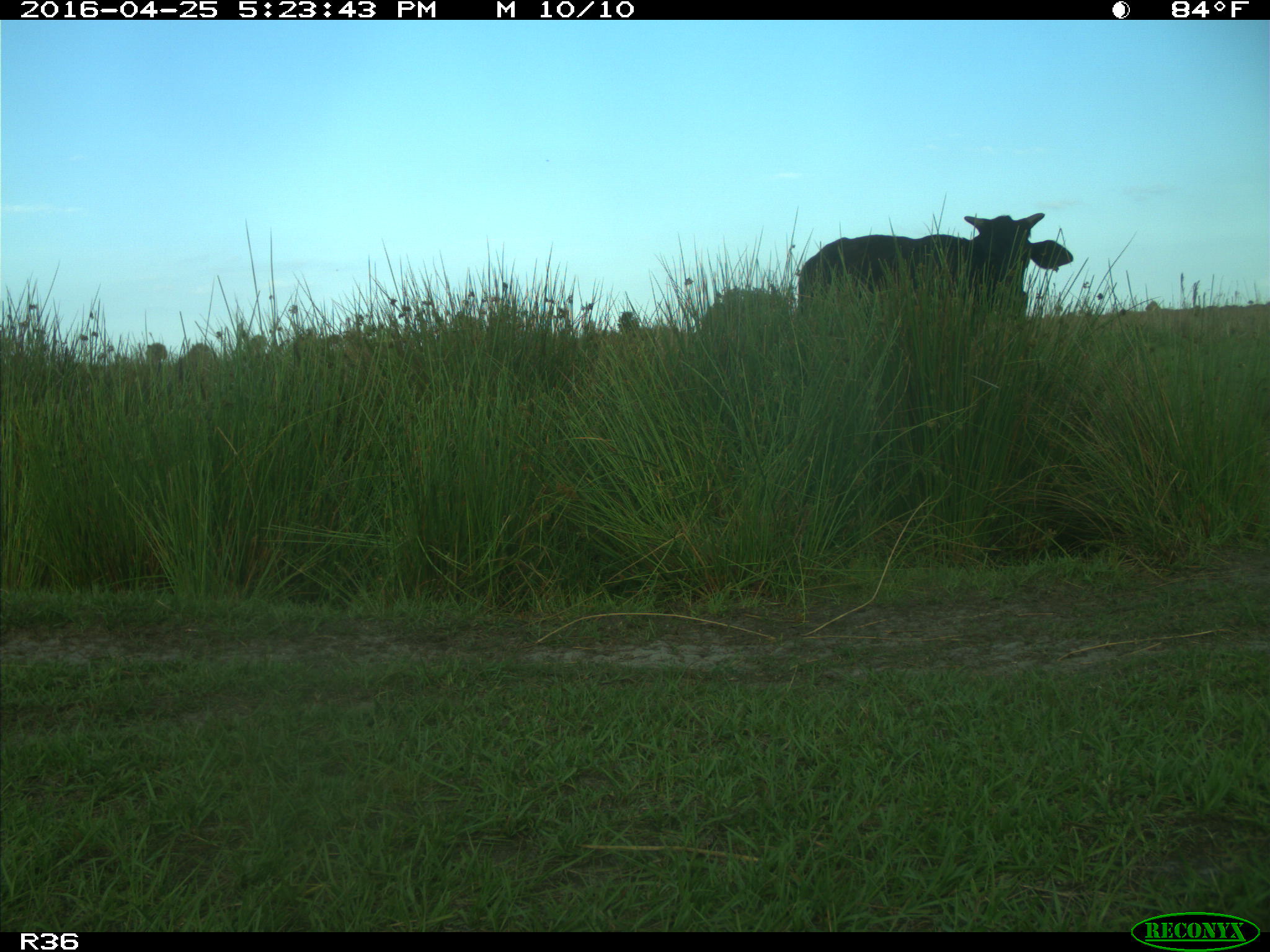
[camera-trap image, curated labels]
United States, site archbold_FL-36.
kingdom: Animalia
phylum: Chordata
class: Mammalia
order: Artiodactyla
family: Bovidae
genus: Bos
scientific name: Bos taurus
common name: domestic cow